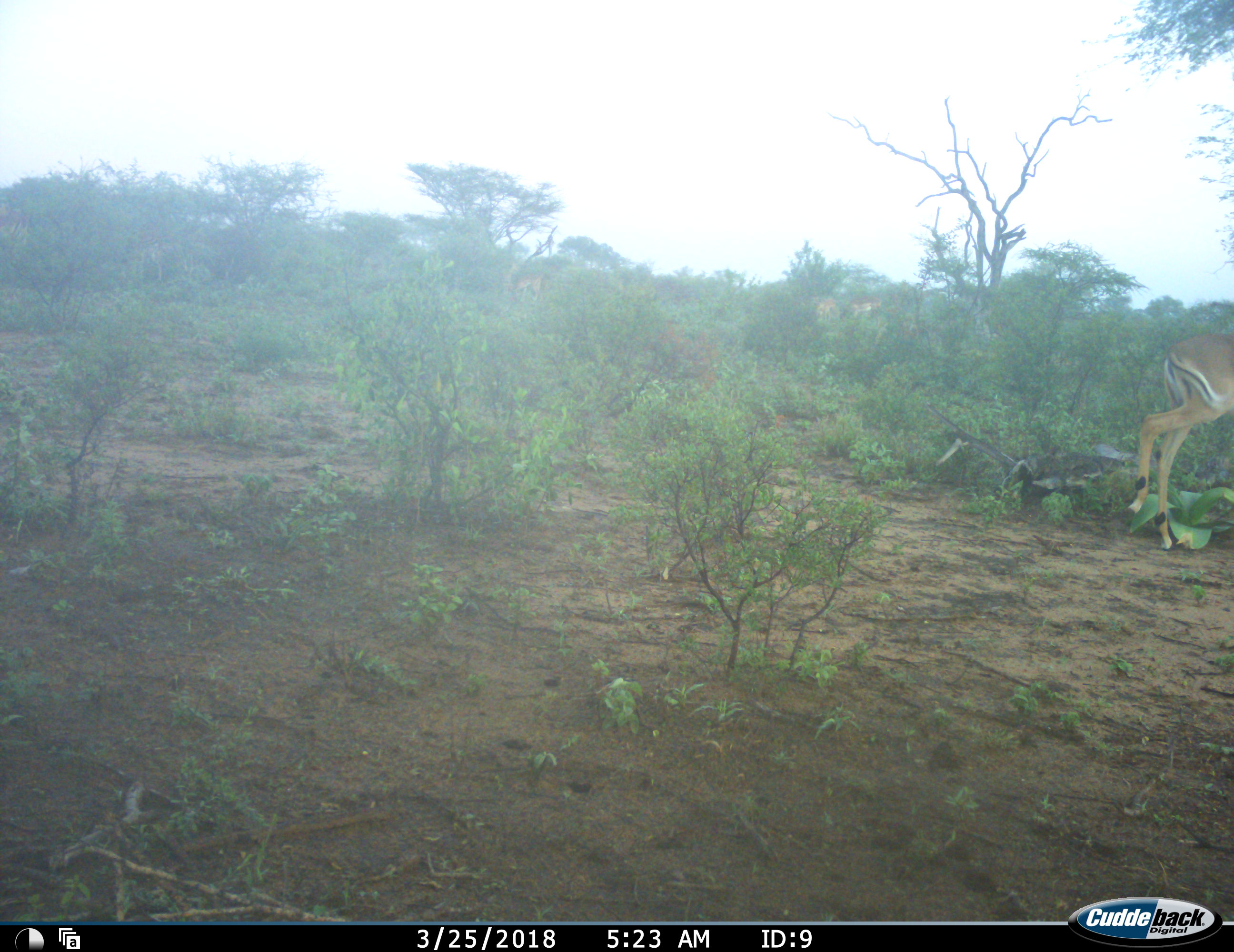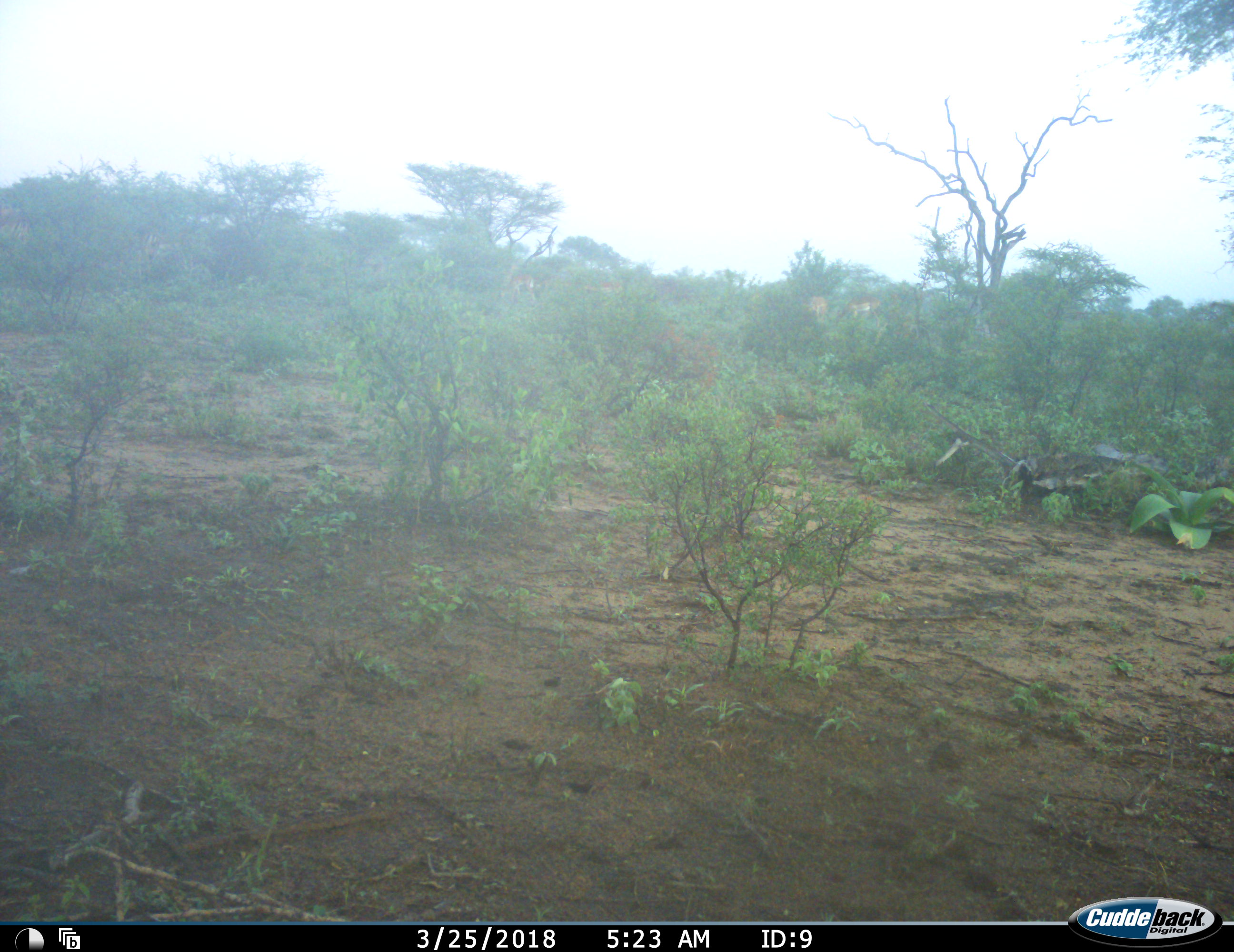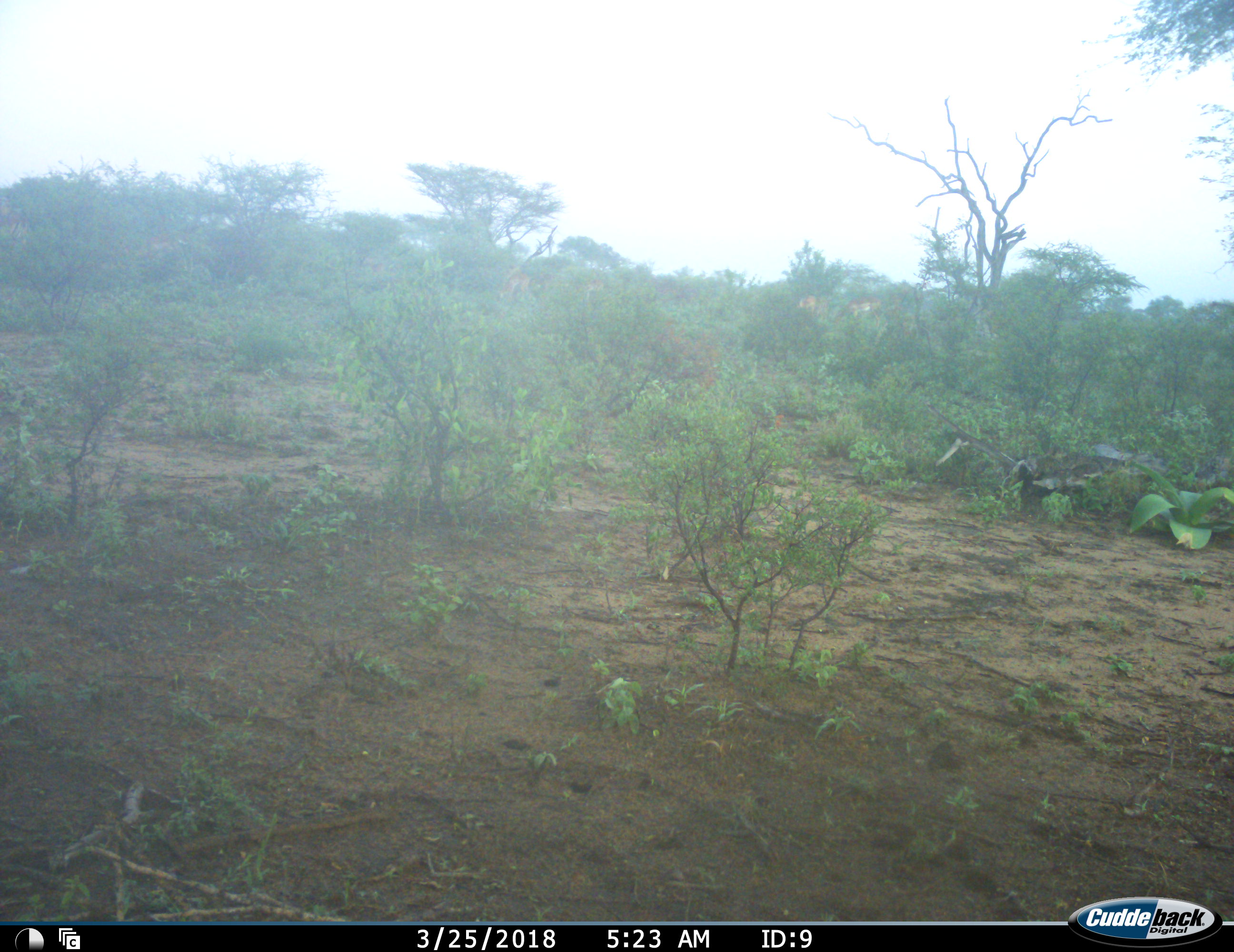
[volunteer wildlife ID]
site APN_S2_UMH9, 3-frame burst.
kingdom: Animalia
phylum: Chordata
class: Mammalia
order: Artiodactyla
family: Bovidae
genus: Aepyceros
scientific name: Aepyceros melampus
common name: impala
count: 1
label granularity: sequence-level